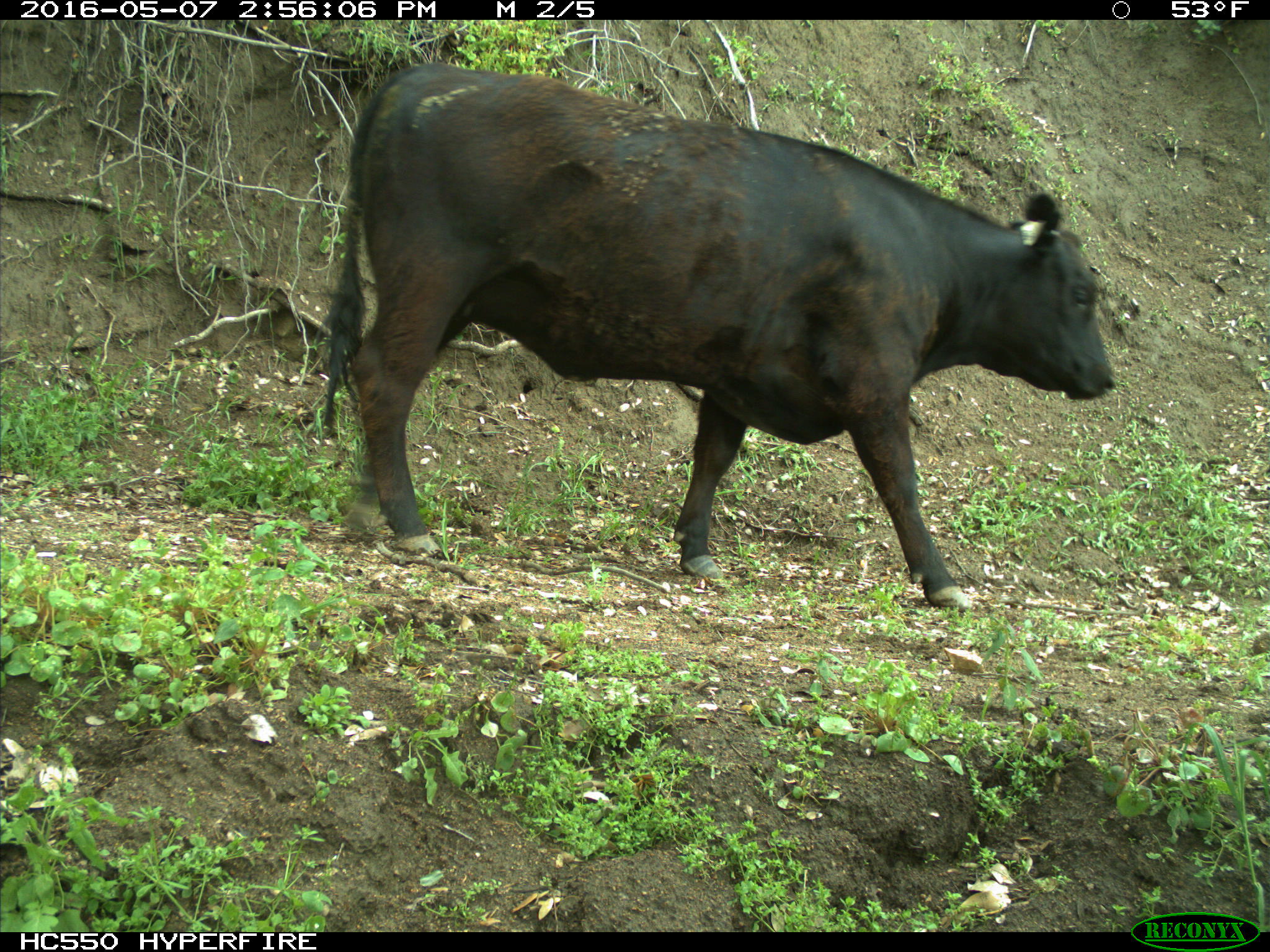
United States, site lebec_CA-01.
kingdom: Animalia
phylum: Chordata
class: Mammalia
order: Artiodactyla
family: Bovidae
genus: Bos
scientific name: Bos taurus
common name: domestic cow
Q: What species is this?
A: Bos taurus (domestic cow).